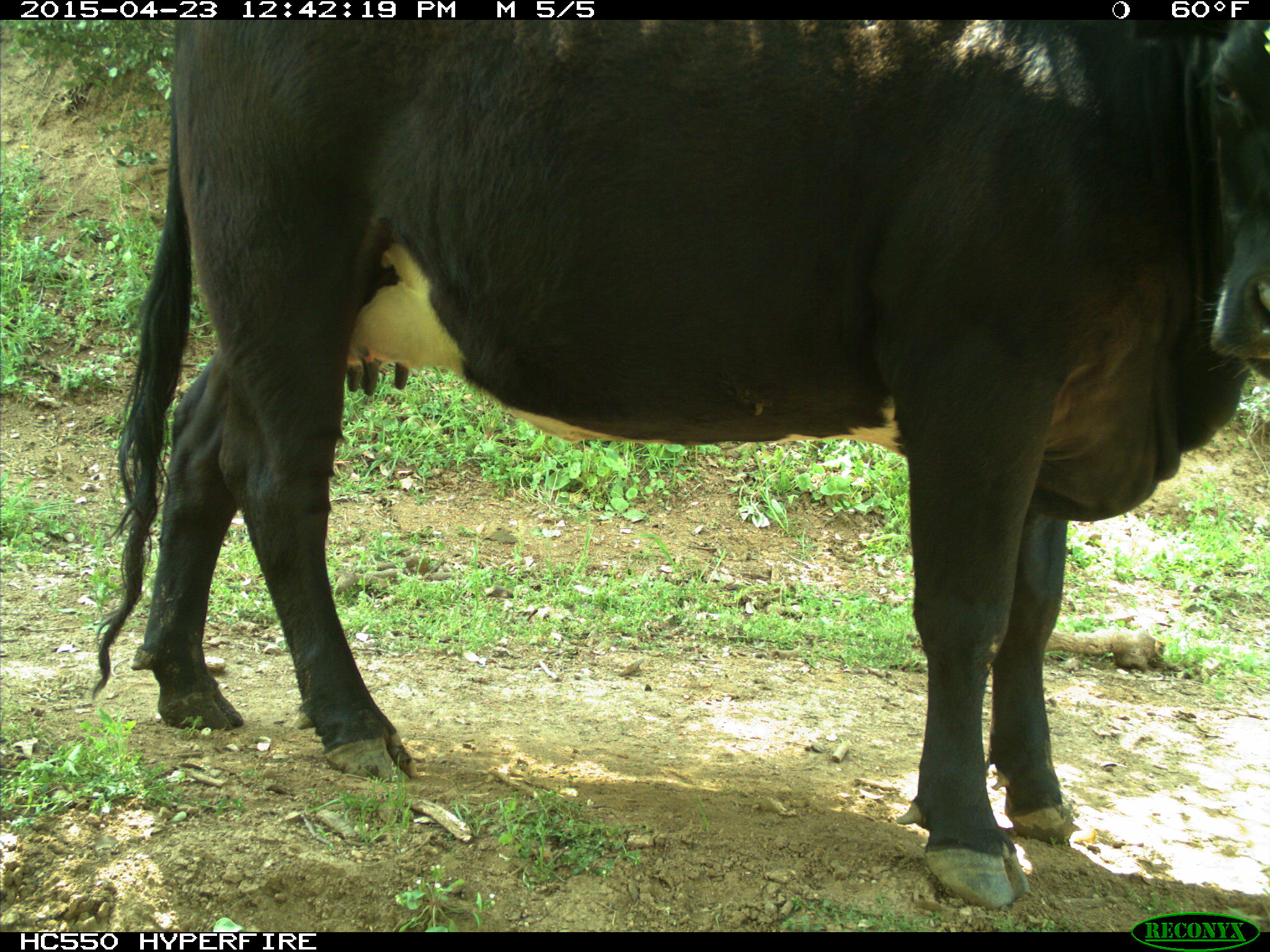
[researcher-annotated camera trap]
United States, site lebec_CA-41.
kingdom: Animalia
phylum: Chordata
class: Mammalia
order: Artiodactyla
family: Bovidae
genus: Bos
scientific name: Bos taurus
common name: domestic cow